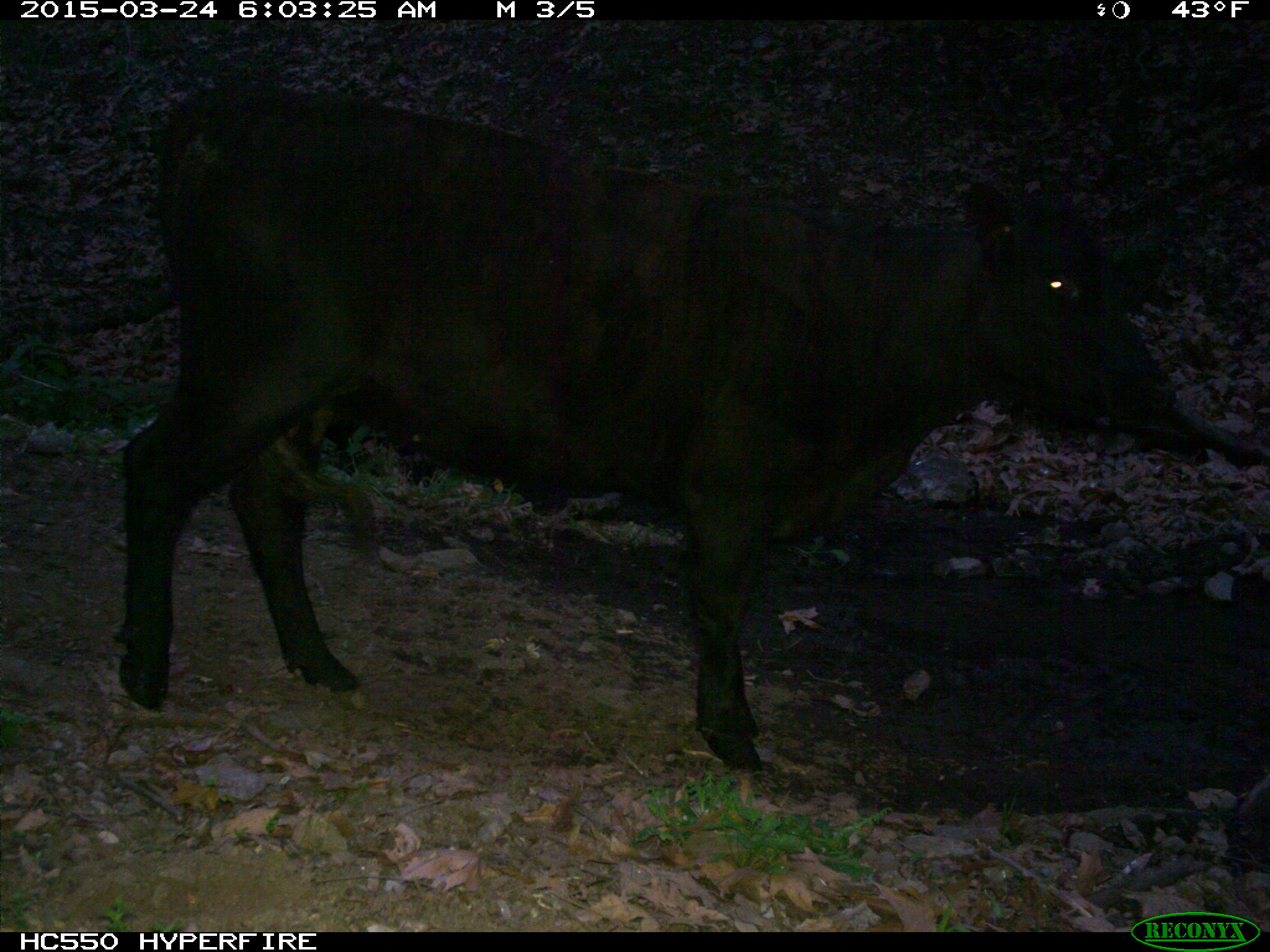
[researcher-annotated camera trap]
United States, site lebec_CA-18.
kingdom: Animalia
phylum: Chordata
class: Mammalia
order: Artiodactyla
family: Bovidae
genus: Bos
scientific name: Bos taurus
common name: domestic cow